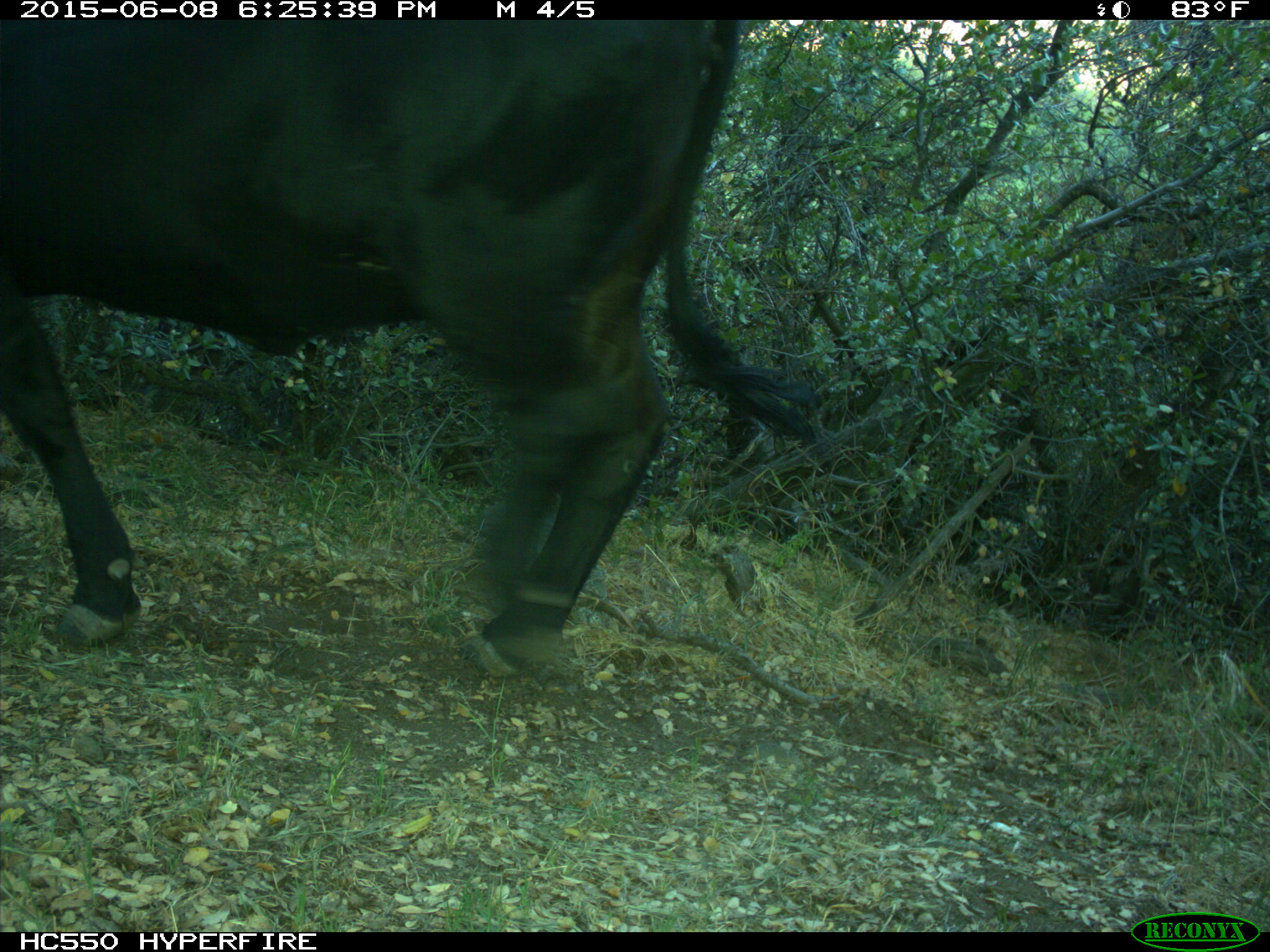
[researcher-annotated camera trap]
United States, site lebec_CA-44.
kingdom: Animalia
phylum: Chordata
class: Mammalia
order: Artiodactyla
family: Bovidae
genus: Bos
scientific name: Bos taurus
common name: domestic cow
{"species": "Bos taurus (domestic cow)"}